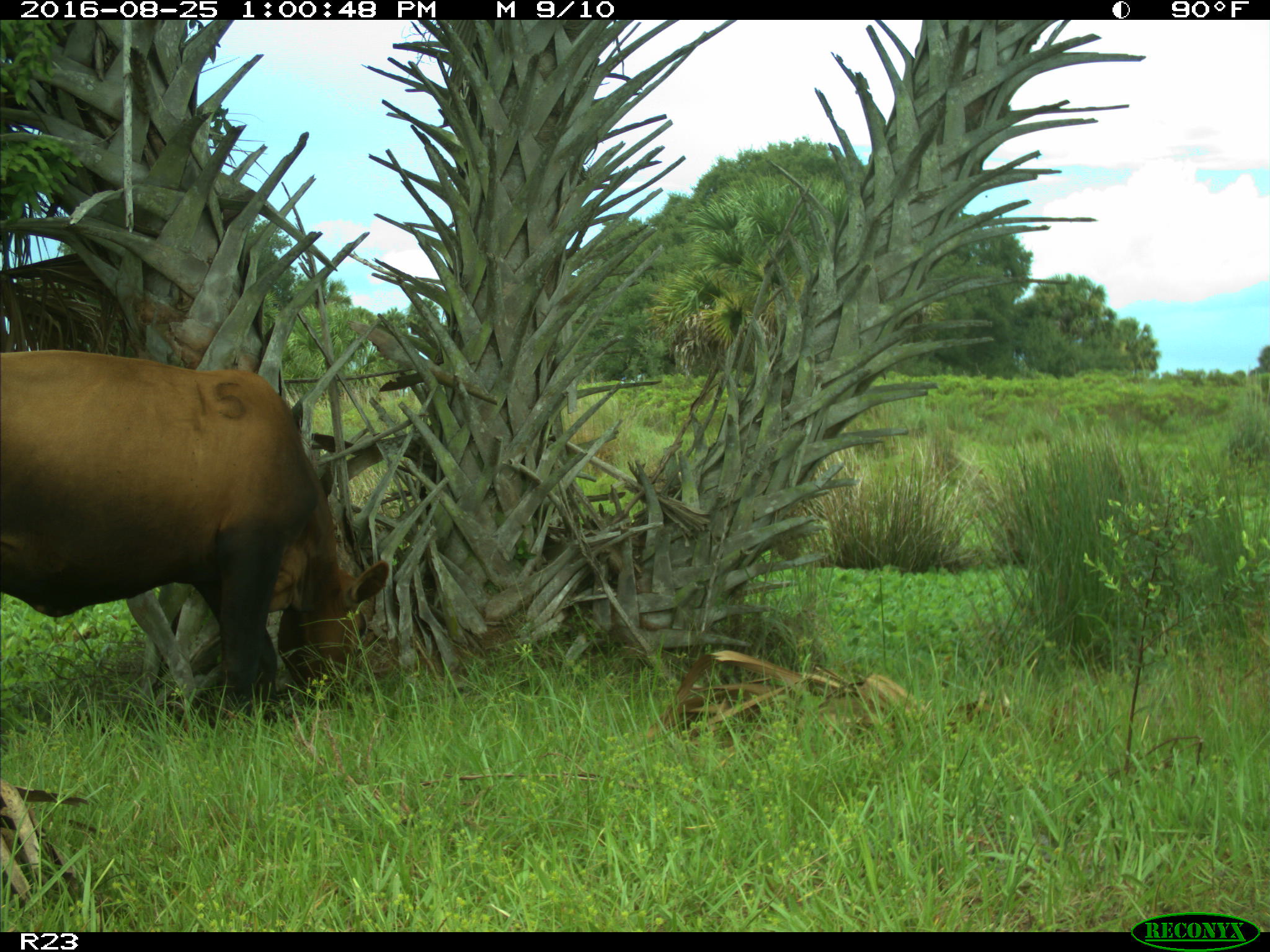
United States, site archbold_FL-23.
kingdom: Animalia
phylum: Chordata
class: Mammalia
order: Artiodactyla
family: Bovidae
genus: Bos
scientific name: Bos taurus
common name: domestic cow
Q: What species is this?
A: Bos taurus (domestic cow).